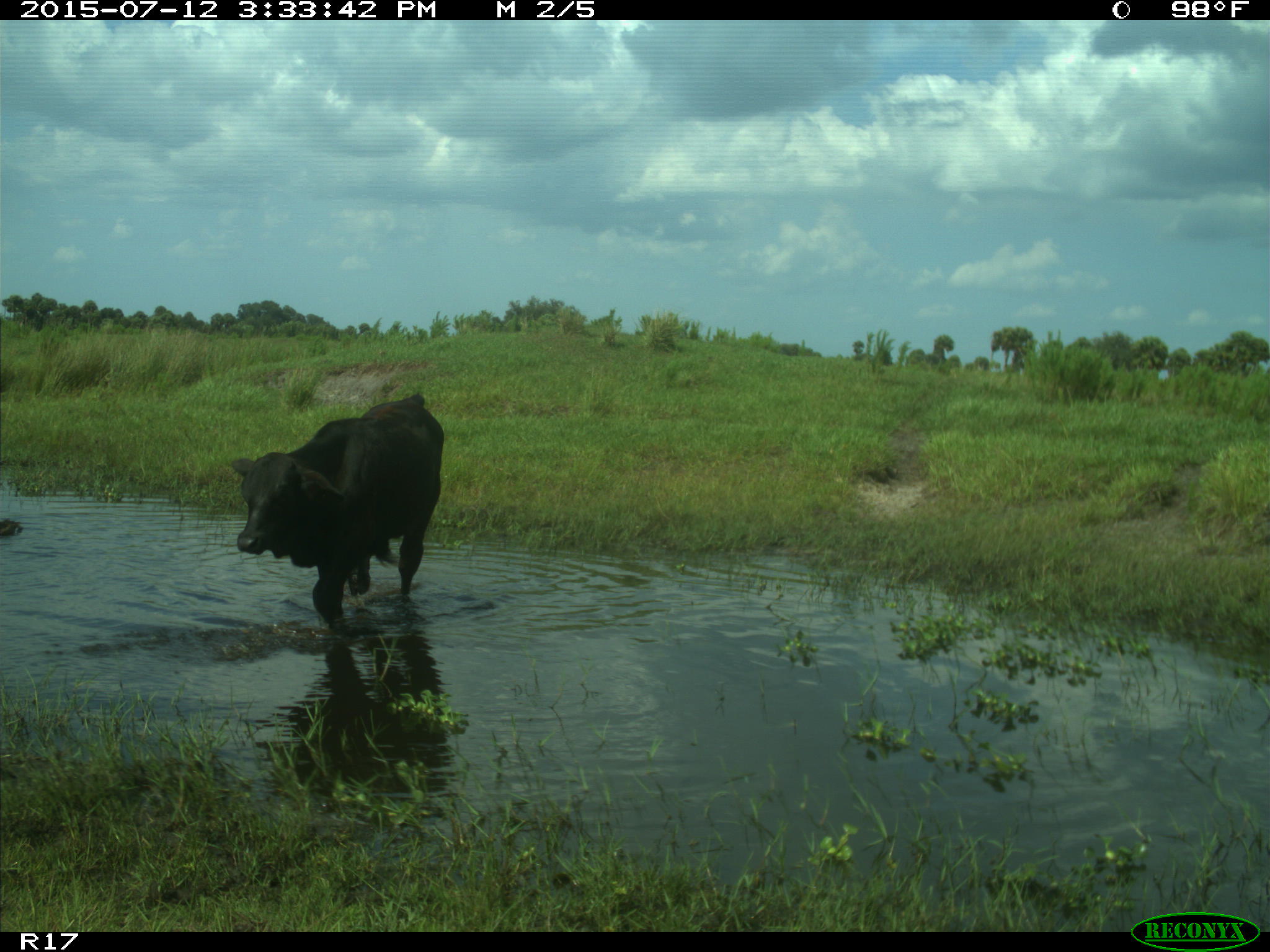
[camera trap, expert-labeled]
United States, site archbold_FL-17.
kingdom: Animalia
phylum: Chordata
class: Mammalia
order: Artiodactyla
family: Bovidae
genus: Bos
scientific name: Bos taurus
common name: domestic cow